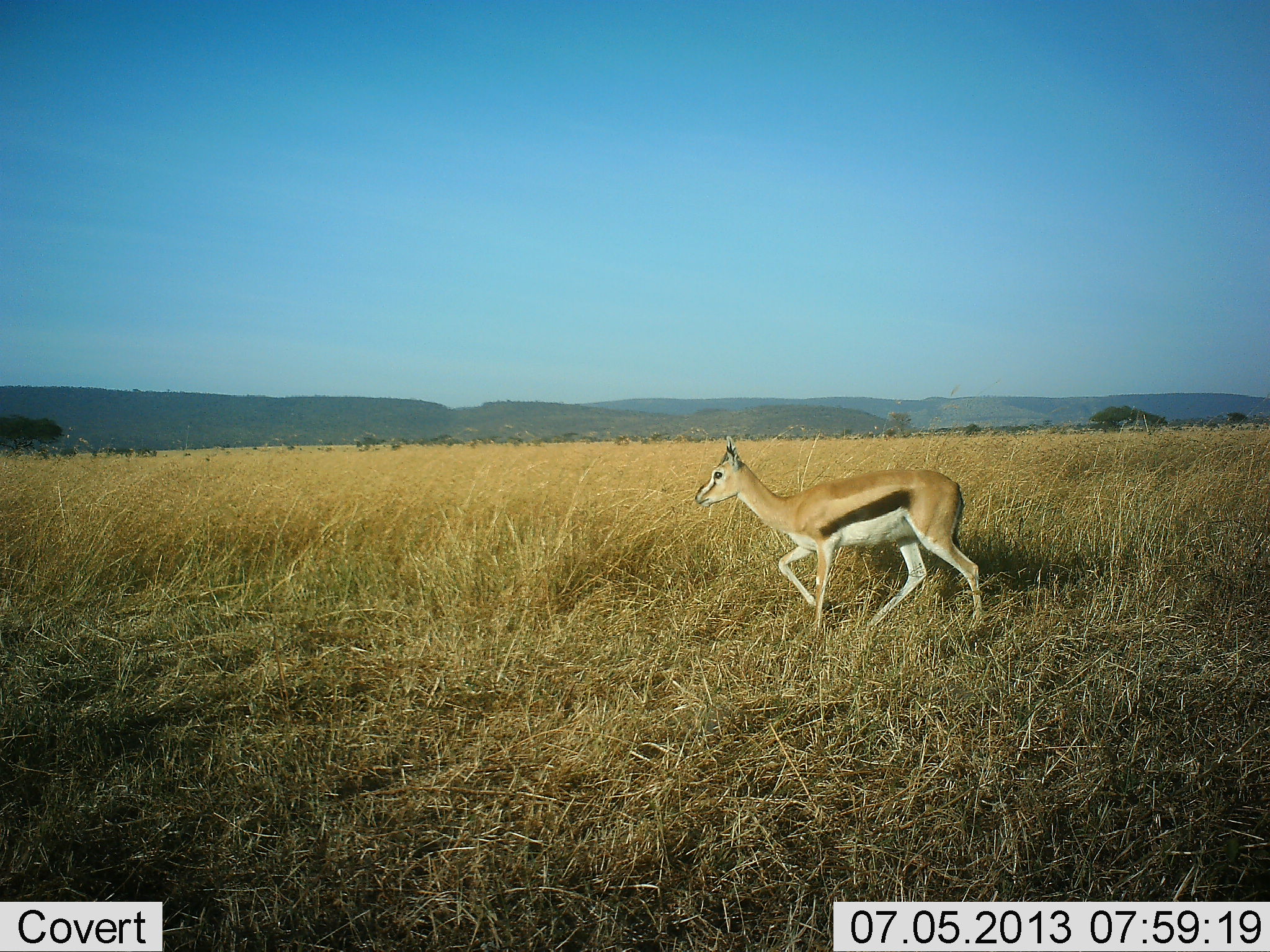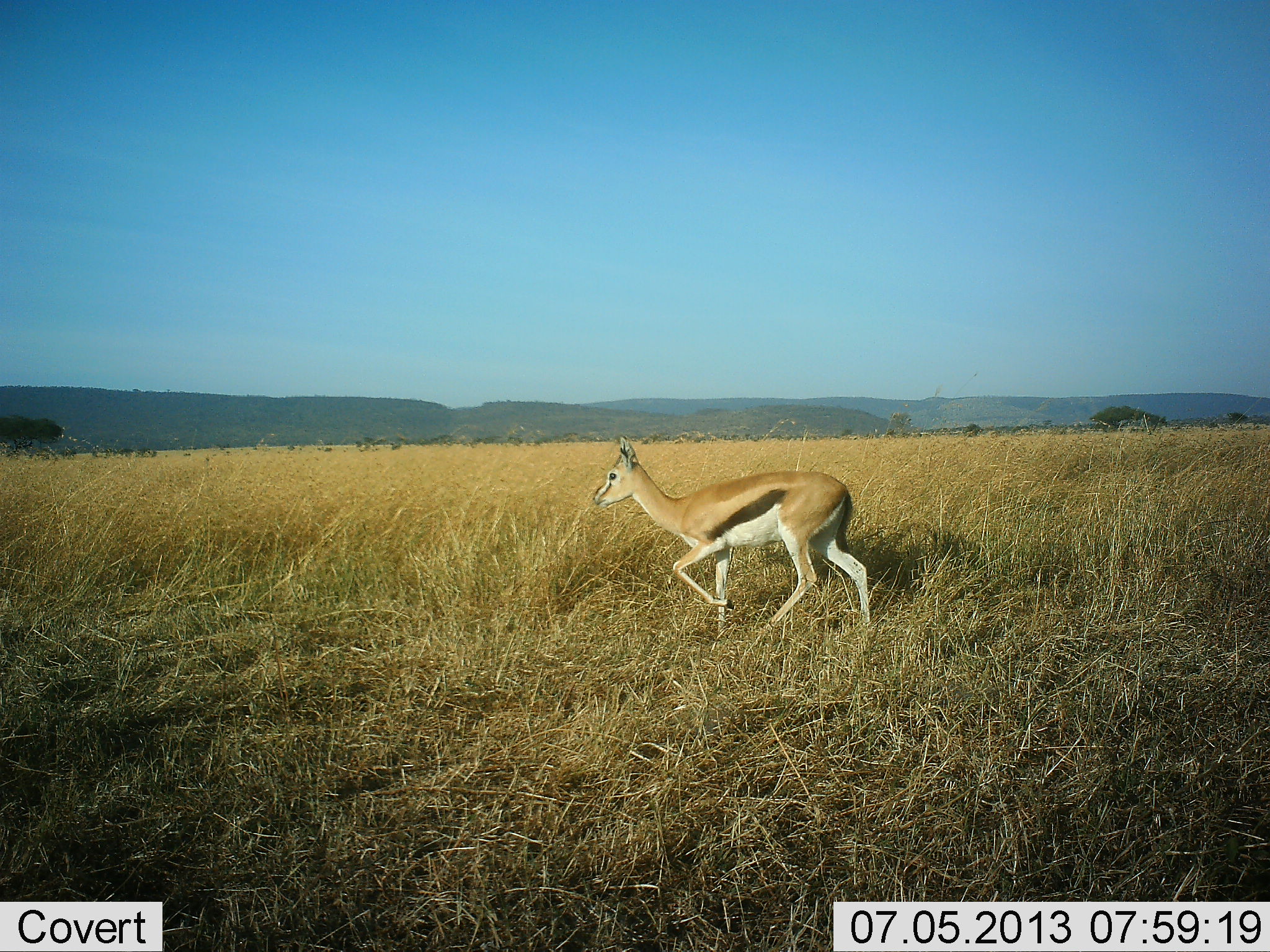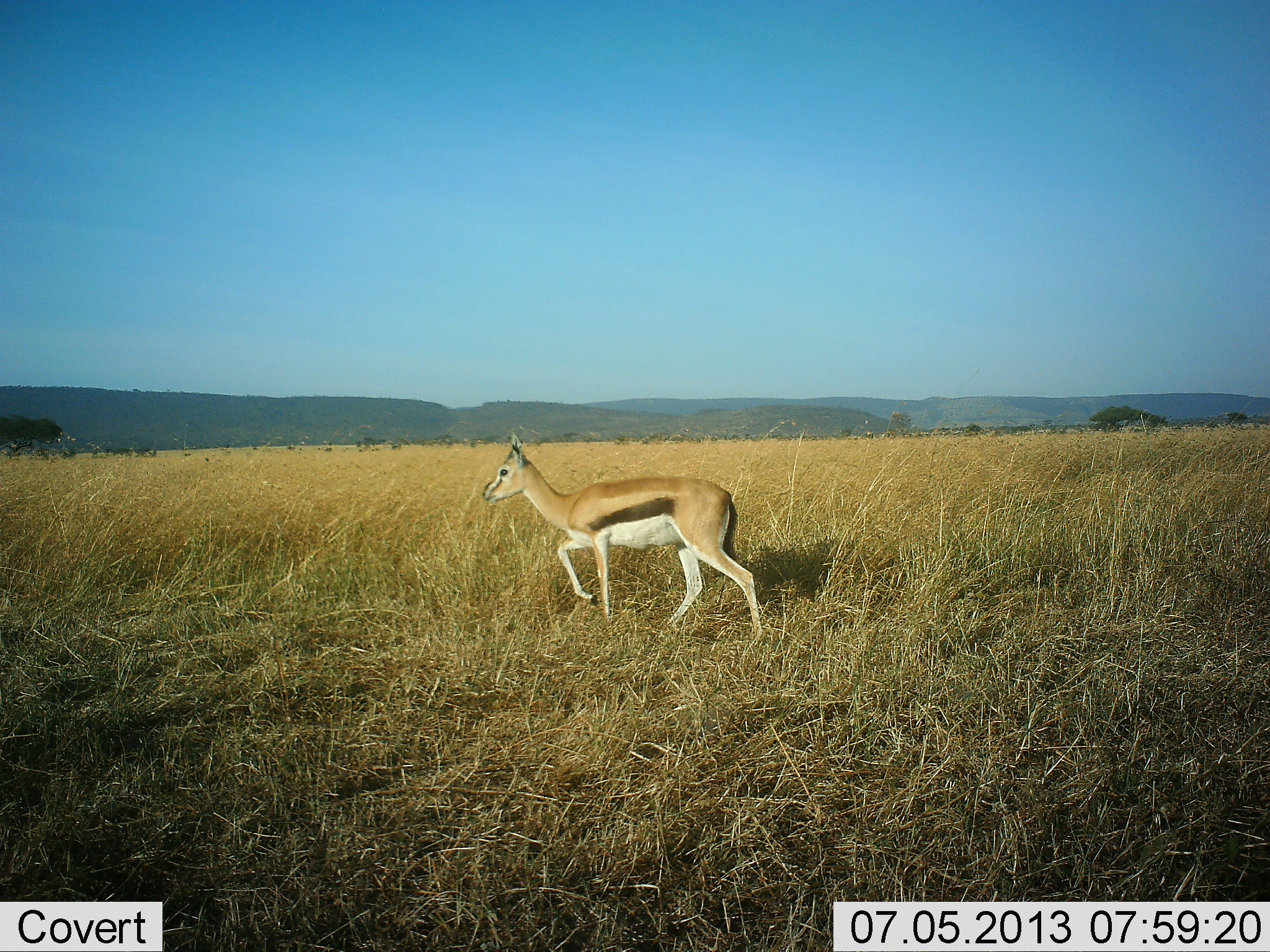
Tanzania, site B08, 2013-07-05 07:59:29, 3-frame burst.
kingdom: Animalia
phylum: Chordata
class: Mammalia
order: Artiodactyla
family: Bovidae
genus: Eudorcas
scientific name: Eudorcas thomsonii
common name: thomson's gazelle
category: gazellethomsons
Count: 1.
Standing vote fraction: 0%.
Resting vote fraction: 0%.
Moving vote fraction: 100%.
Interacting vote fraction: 0%.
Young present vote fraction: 10%.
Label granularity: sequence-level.